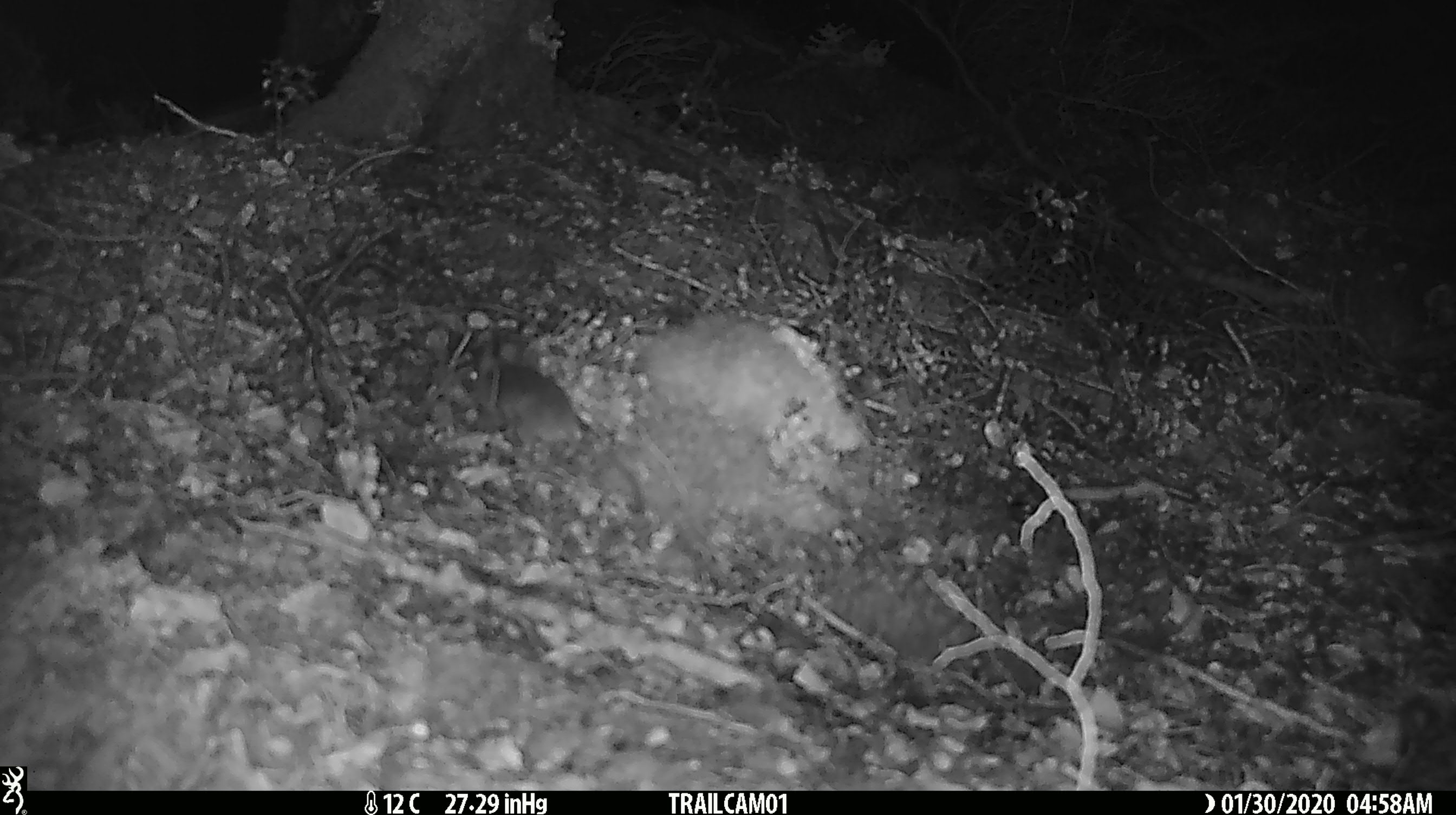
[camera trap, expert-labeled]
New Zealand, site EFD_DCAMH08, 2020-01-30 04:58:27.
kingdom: Animalia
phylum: Chordata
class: Mammalia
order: Rodentia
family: Muridae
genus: Mus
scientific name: Mus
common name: mouse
Mouse (Mus).